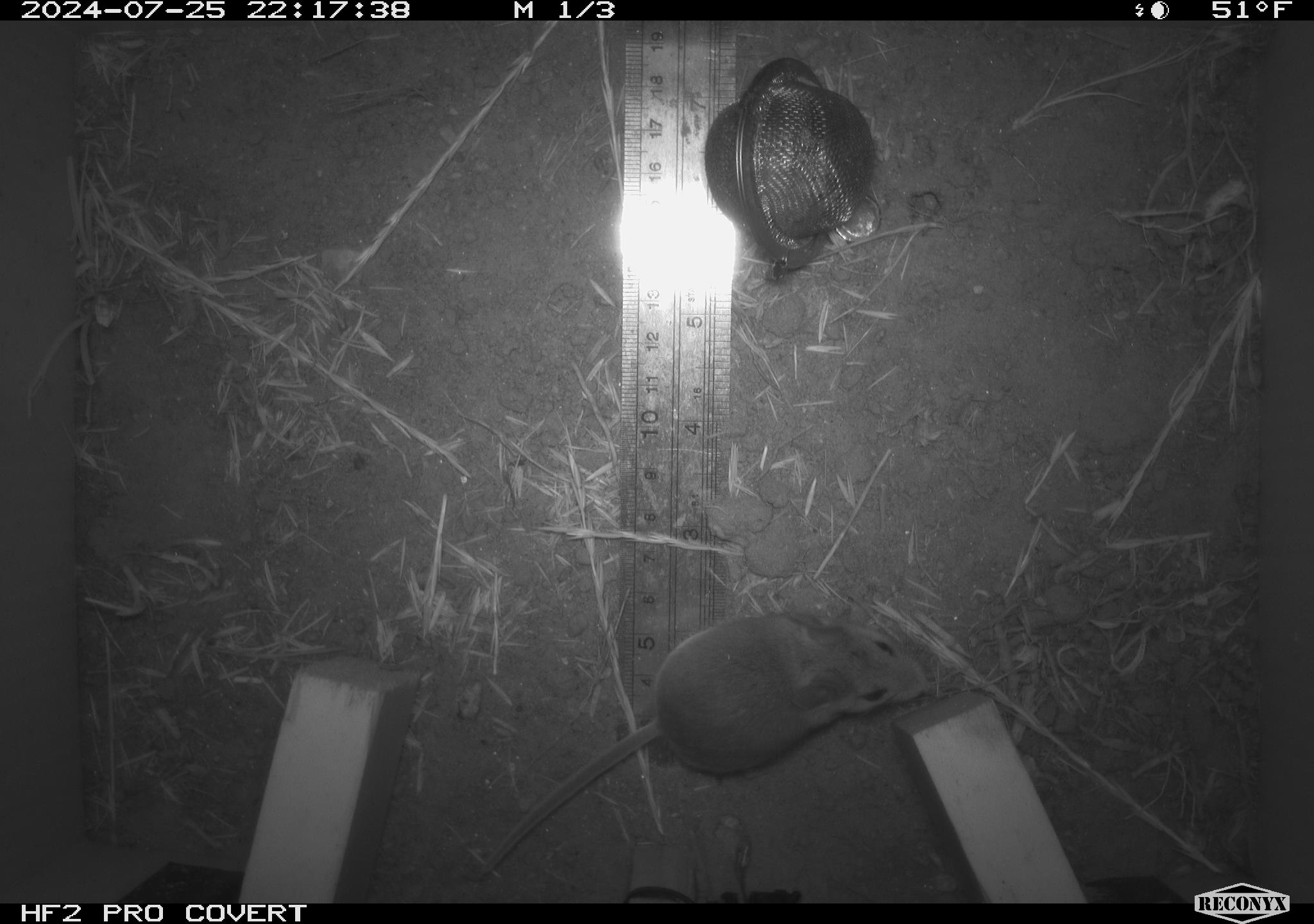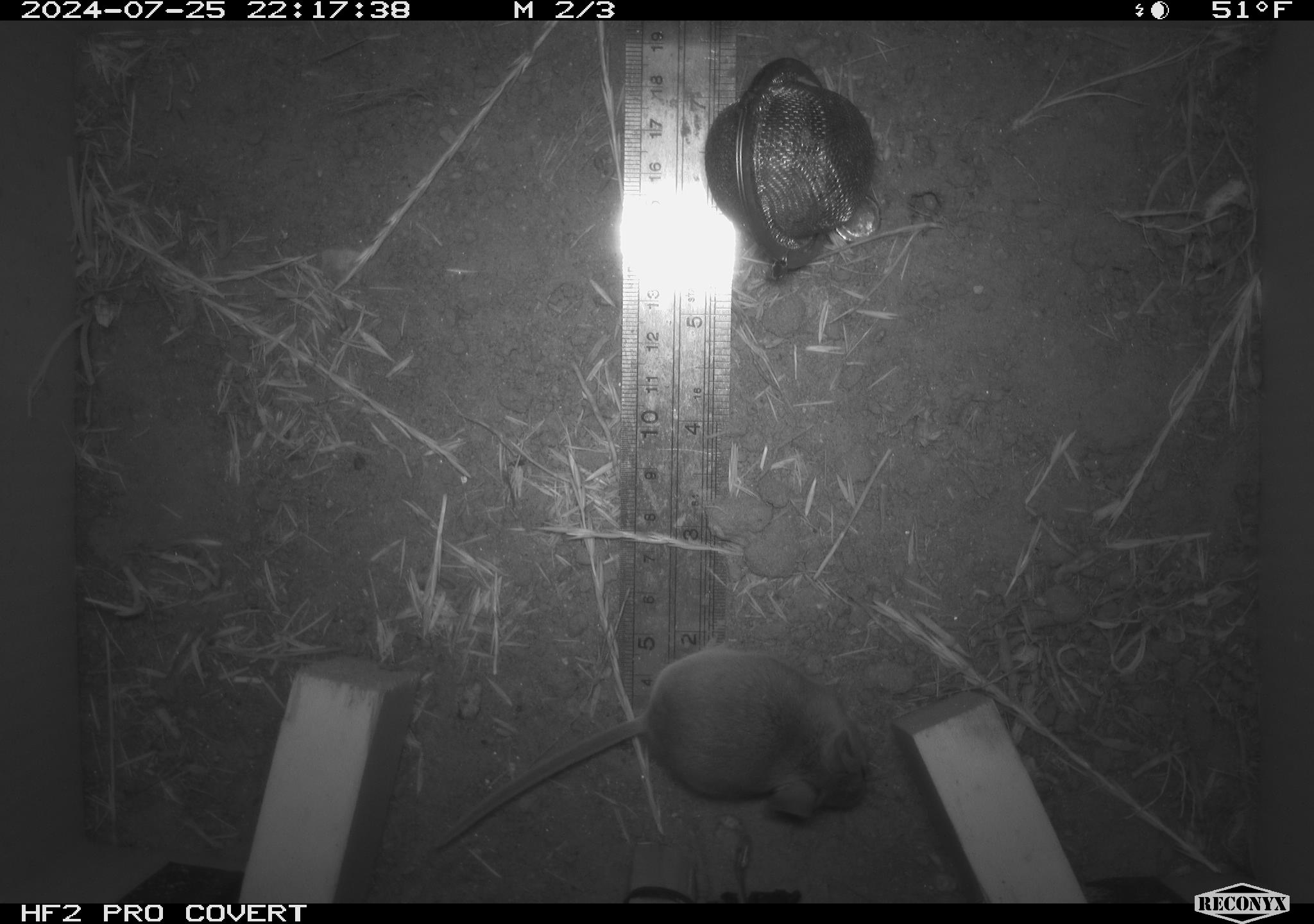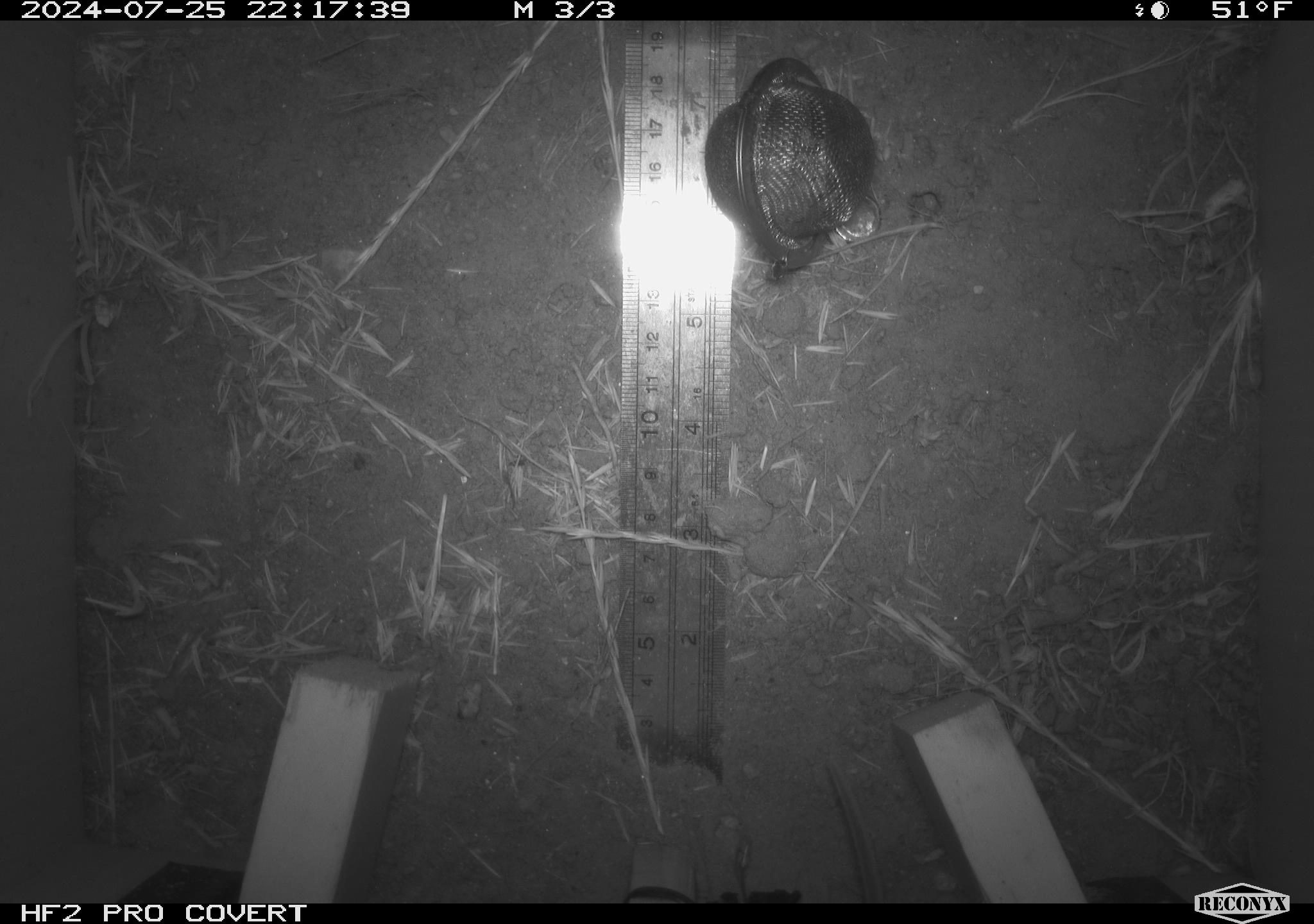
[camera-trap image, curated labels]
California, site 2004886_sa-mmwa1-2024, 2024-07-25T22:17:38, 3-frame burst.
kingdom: Animalia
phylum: Chordata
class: Mammalia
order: Rodentia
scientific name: Rodentia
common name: mouse species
Mouse species (Rodentia).